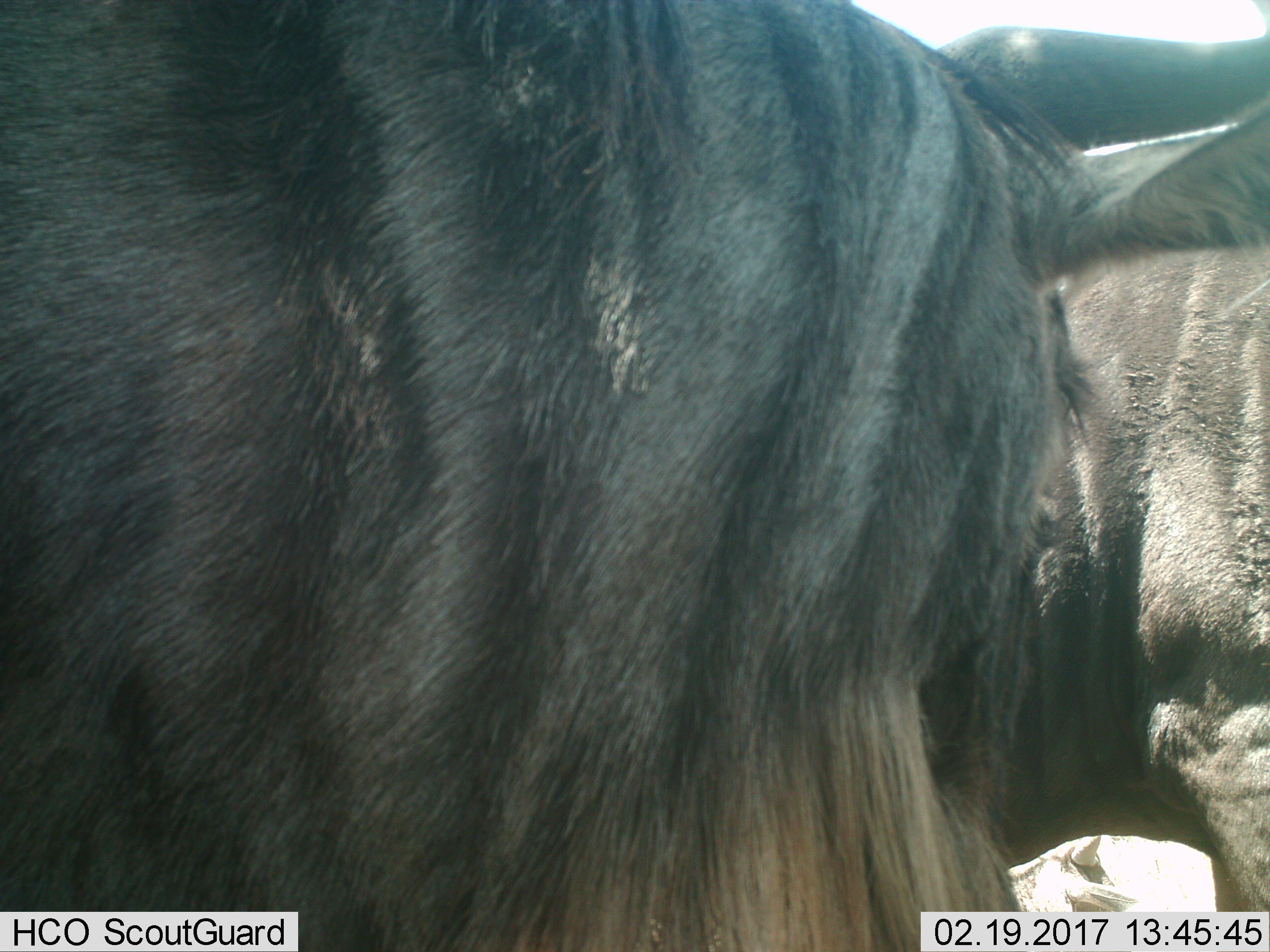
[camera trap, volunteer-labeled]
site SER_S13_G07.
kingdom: Animalia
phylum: Chordata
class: Mammalia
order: Artiodactyla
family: Bovidae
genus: Connochaetes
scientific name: Connochaetes taurinus taurinus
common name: blue wildebeest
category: wildebeestblue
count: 2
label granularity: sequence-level